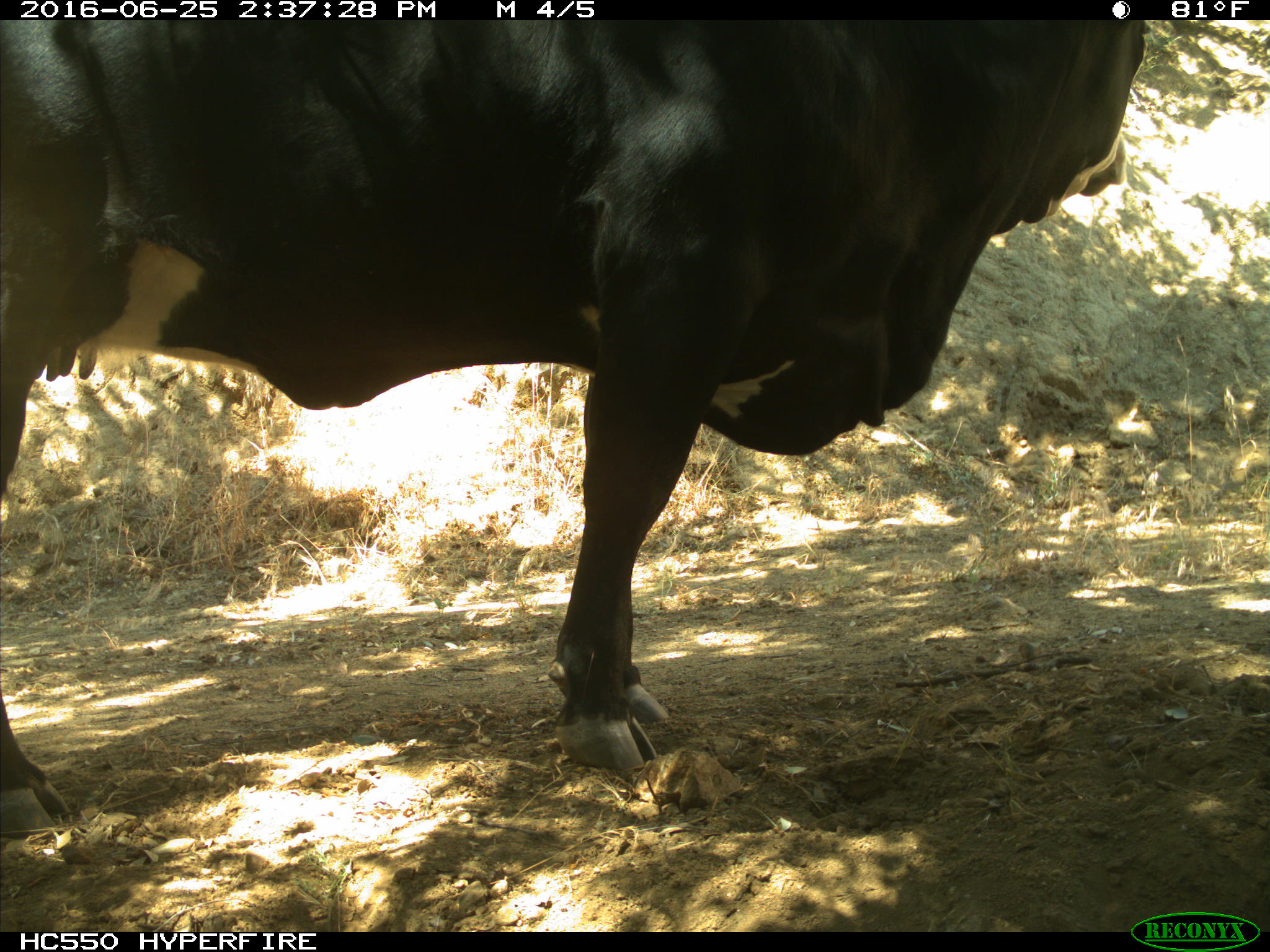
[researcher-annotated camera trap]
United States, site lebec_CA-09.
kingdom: Animalia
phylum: Chordata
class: Mammalia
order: Artiodactyla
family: Bovidae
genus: Bos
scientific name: Bos taurus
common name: domestic cow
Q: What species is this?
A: Bos taurus (domestic cow).